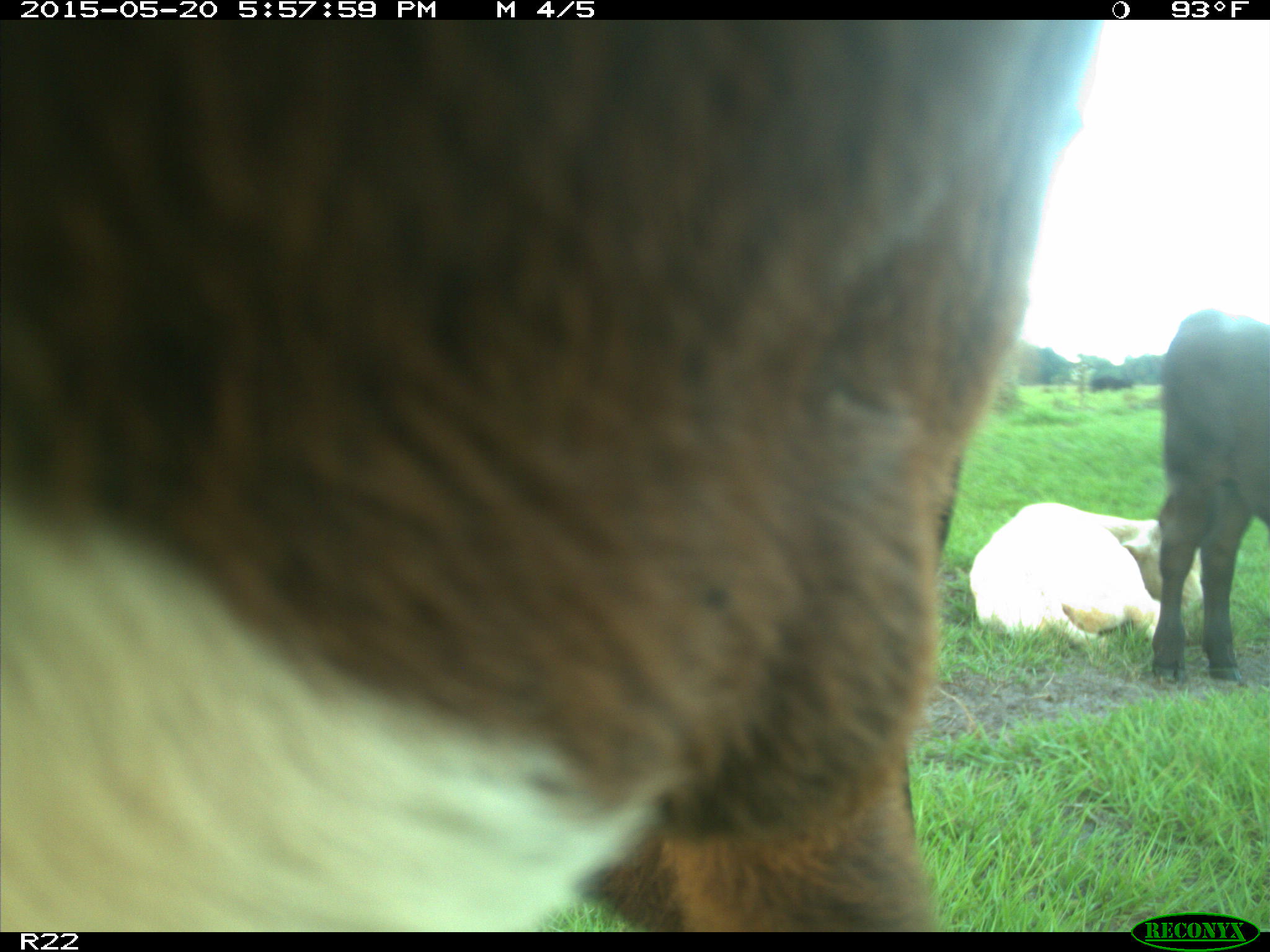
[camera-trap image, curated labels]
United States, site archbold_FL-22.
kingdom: Animalia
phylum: Chordata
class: Mammalia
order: Artiodactyla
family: Bovidae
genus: Bos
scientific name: Bos taurus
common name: domestic cow